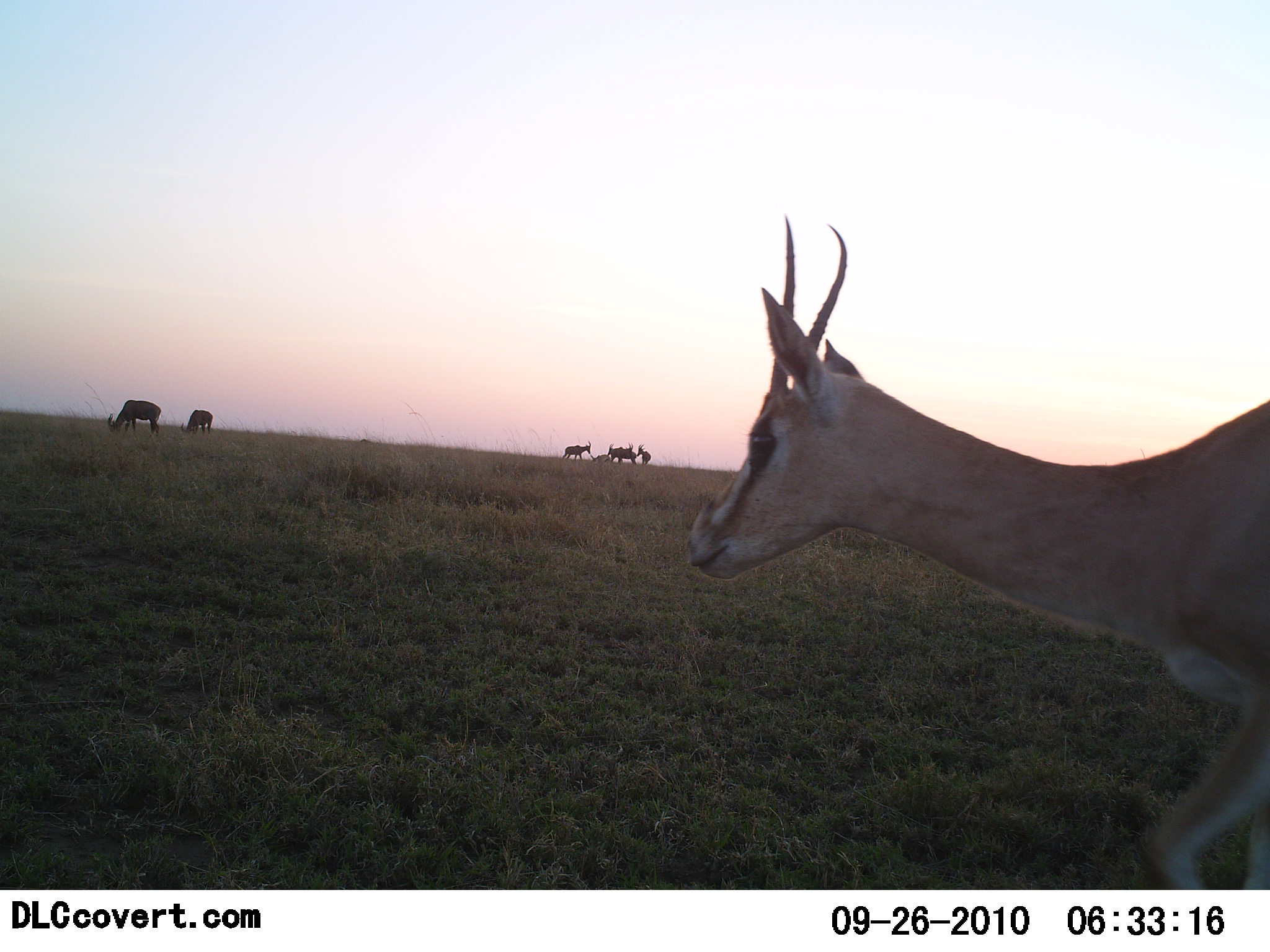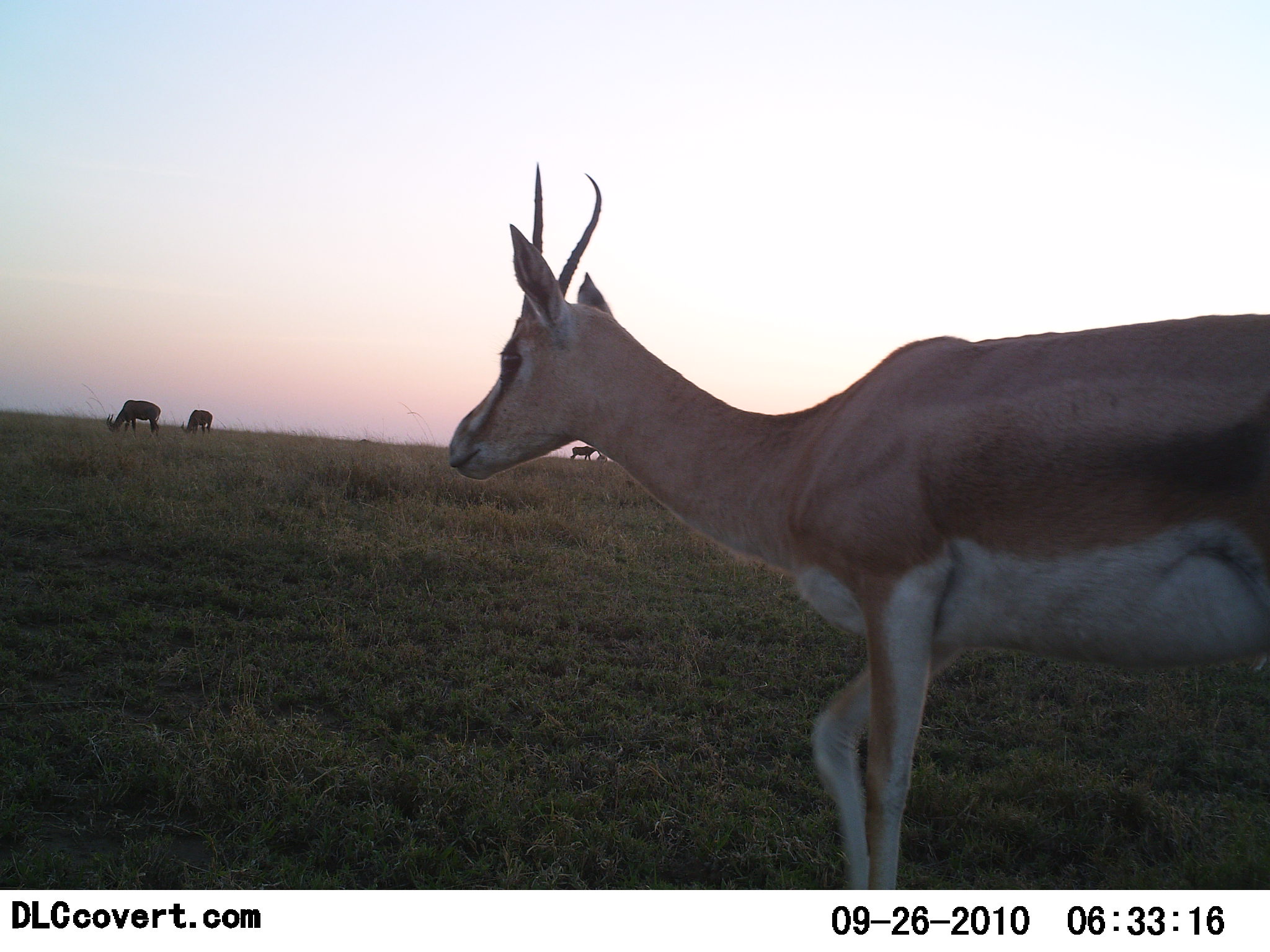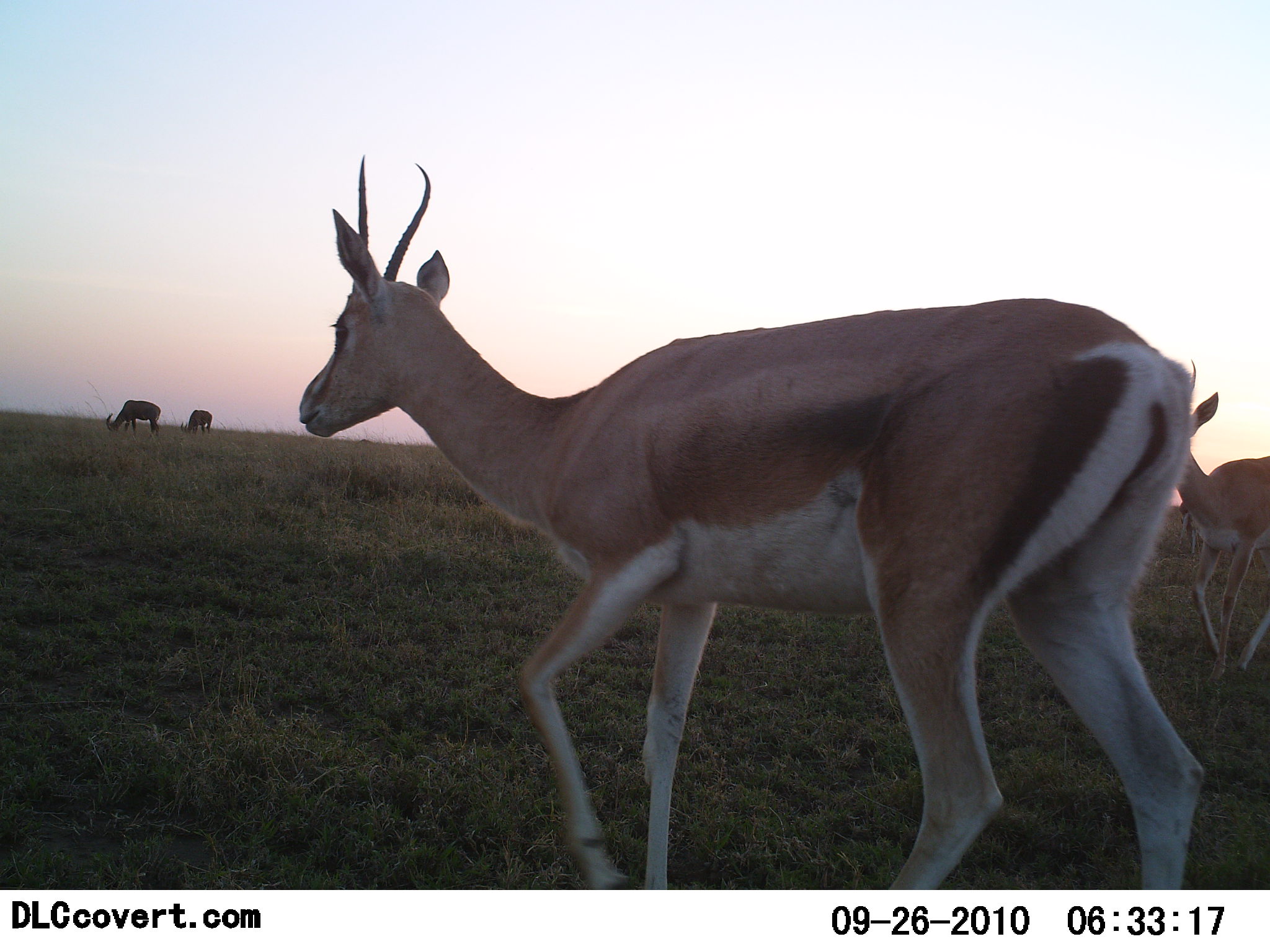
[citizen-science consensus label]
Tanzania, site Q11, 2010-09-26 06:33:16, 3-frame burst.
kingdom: Animalia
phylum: Chordata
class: Mammalia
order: Artiodactyla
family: Bovidae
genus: Nanger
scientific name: Nanger granti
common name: grant's gazelle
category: gazellegrants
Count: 3.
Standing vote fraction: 50%.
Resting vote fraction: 0%.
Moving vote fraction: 83%.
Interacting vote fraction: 0%.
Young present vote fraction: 6%.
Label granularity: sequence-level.